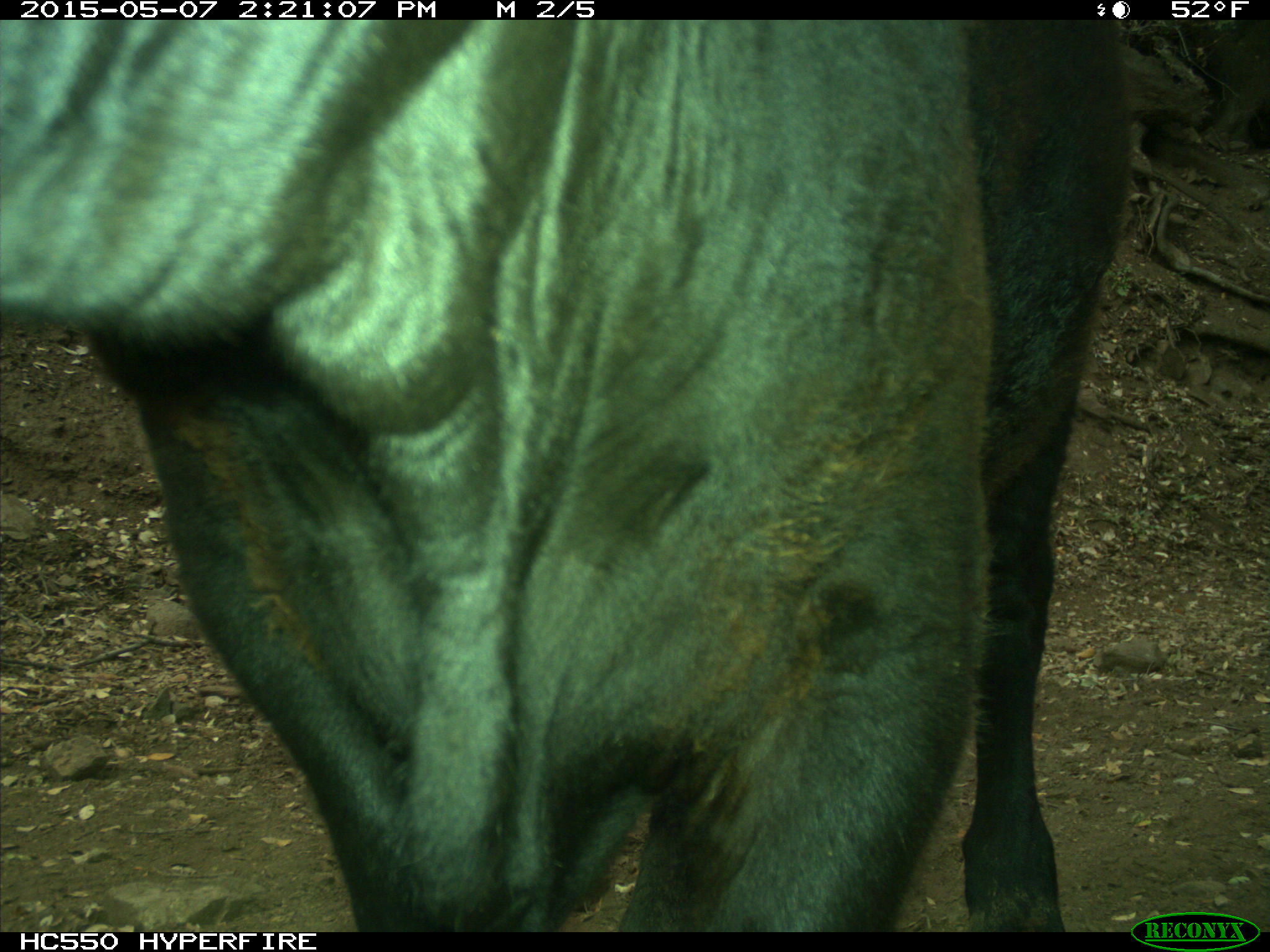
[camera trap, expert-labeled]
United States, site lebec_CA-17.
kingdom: Animalia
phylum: Chordata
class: Mammalia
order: Artiodactyla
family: Bovidae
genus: Bos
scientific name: Bos taurus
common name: domestic cow